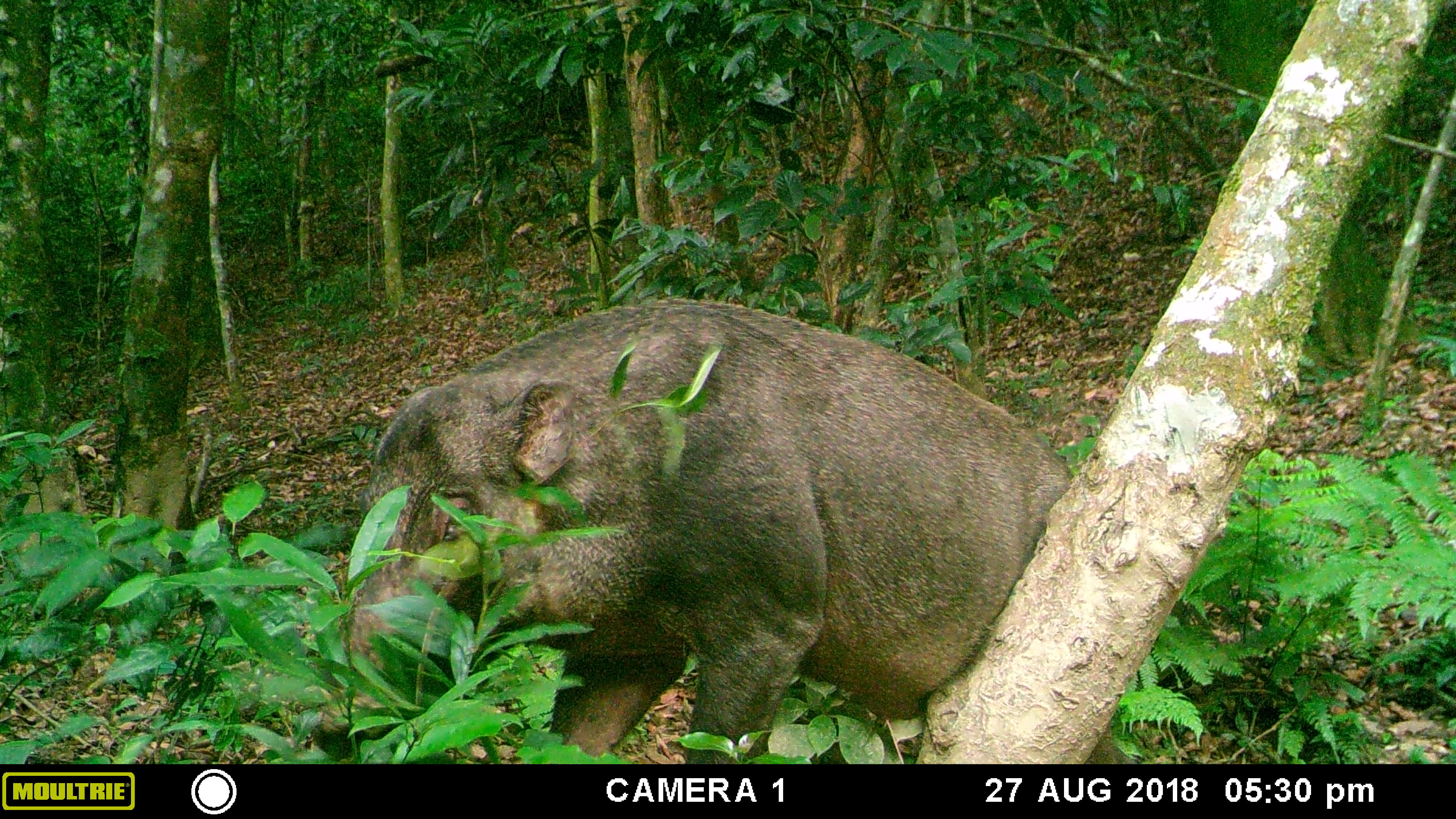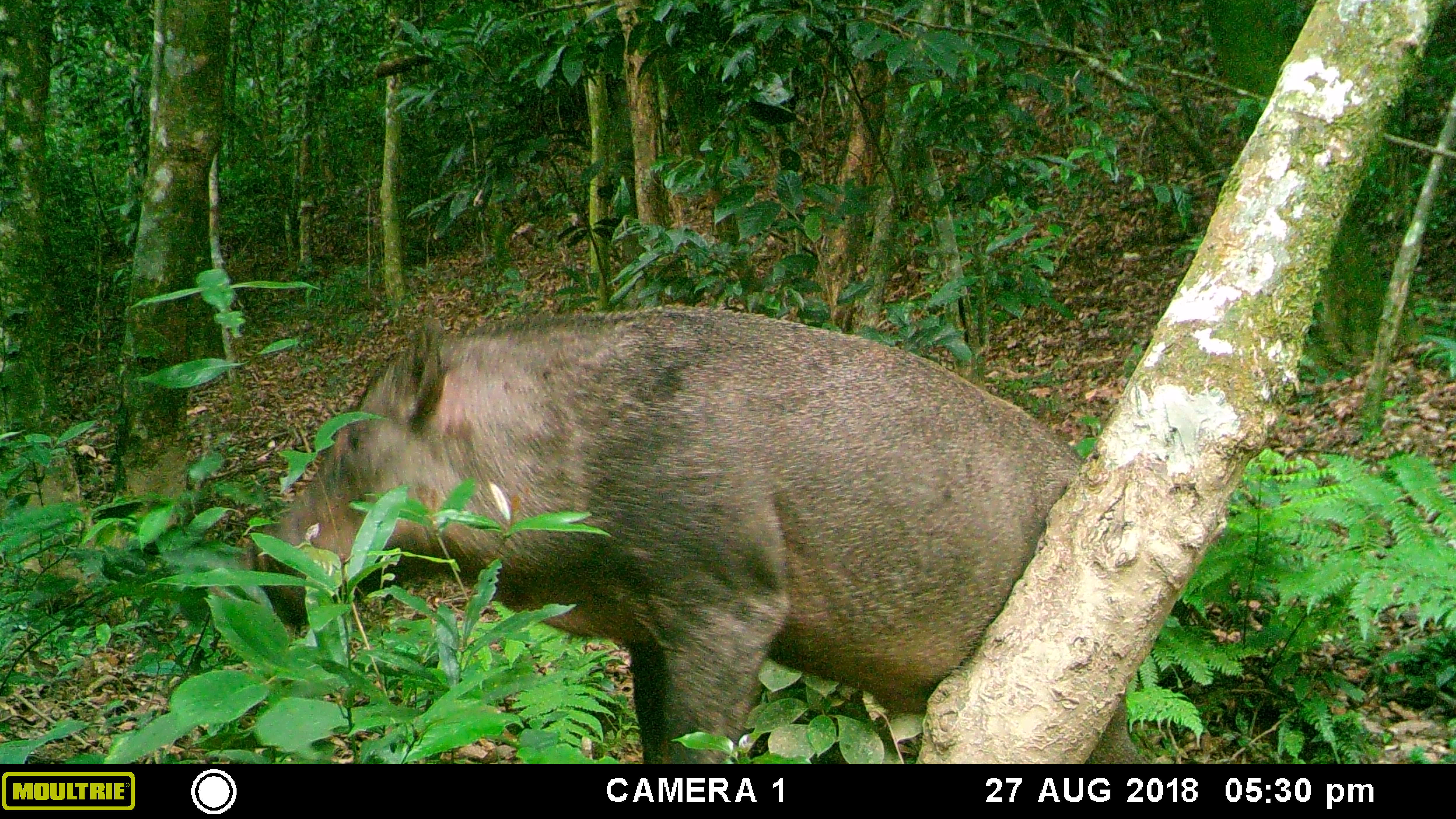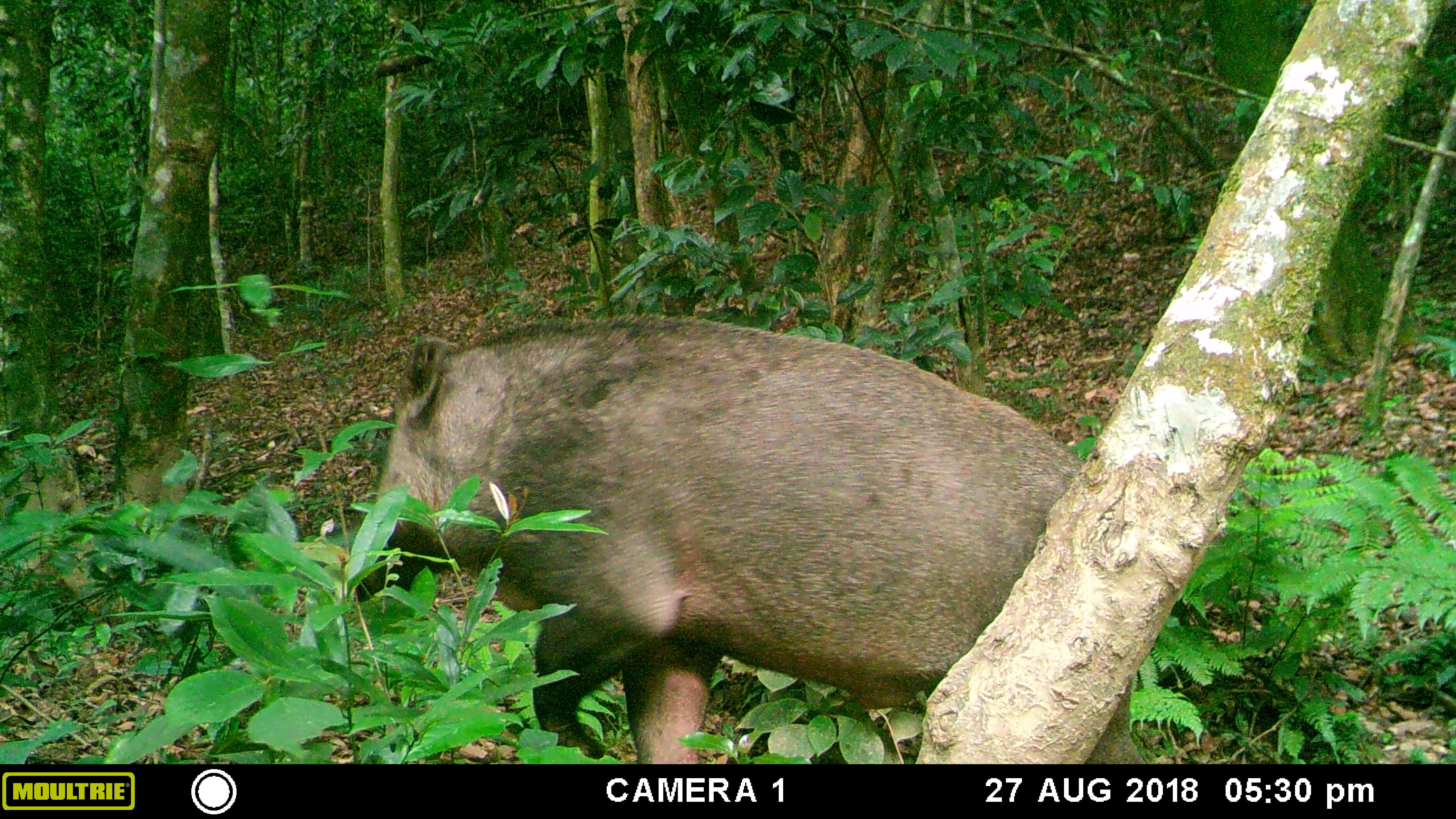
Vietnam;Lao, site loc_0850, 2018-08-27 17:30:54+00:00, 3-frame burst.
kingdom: Animalia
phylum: Chordata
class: Mammalia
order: Artiodactyla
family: Suidae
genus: Sus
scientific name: Sus scrofa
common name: eurasian wild pig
Eurasian wild pig (Sus scrofa). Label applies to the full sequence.